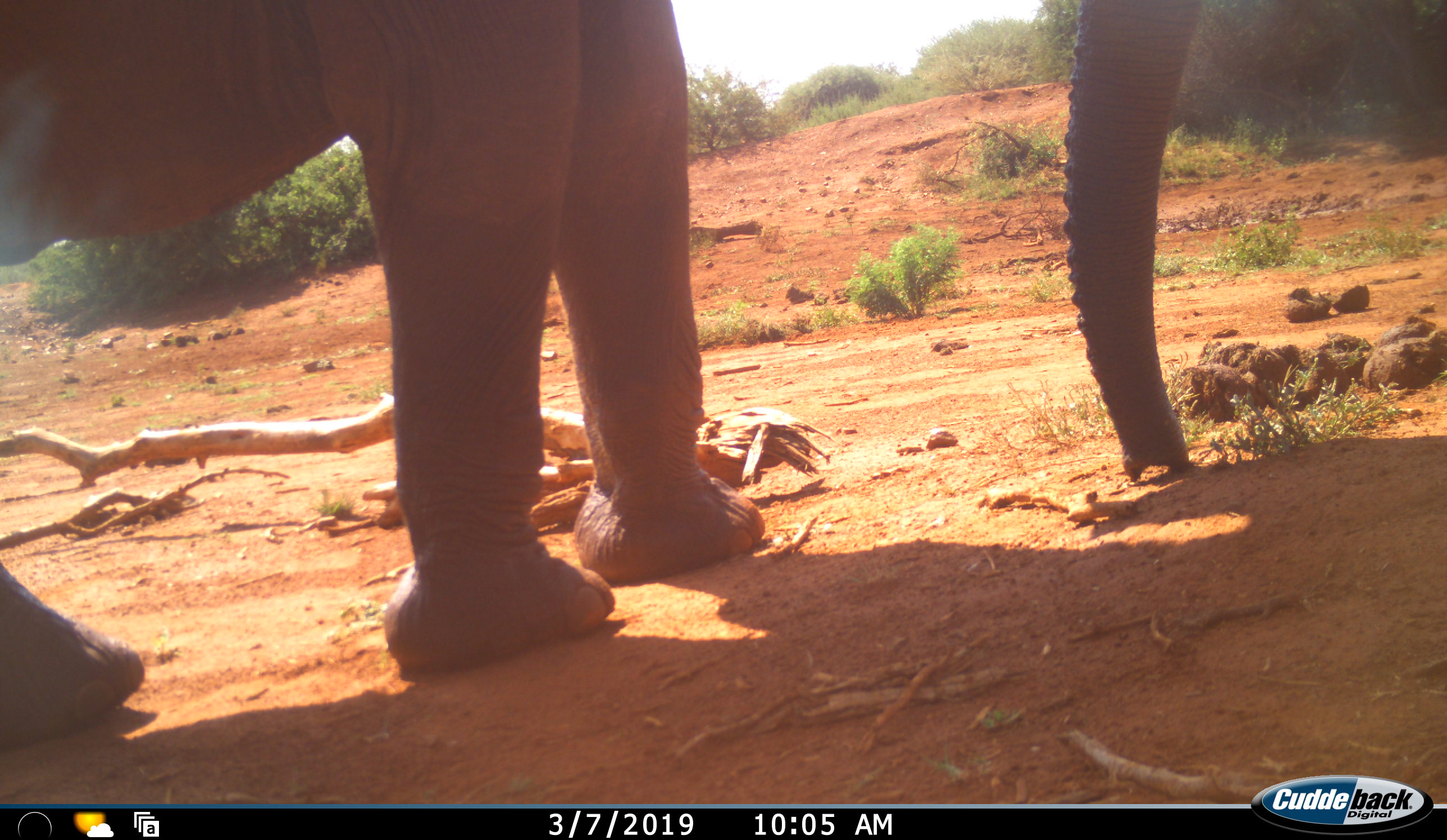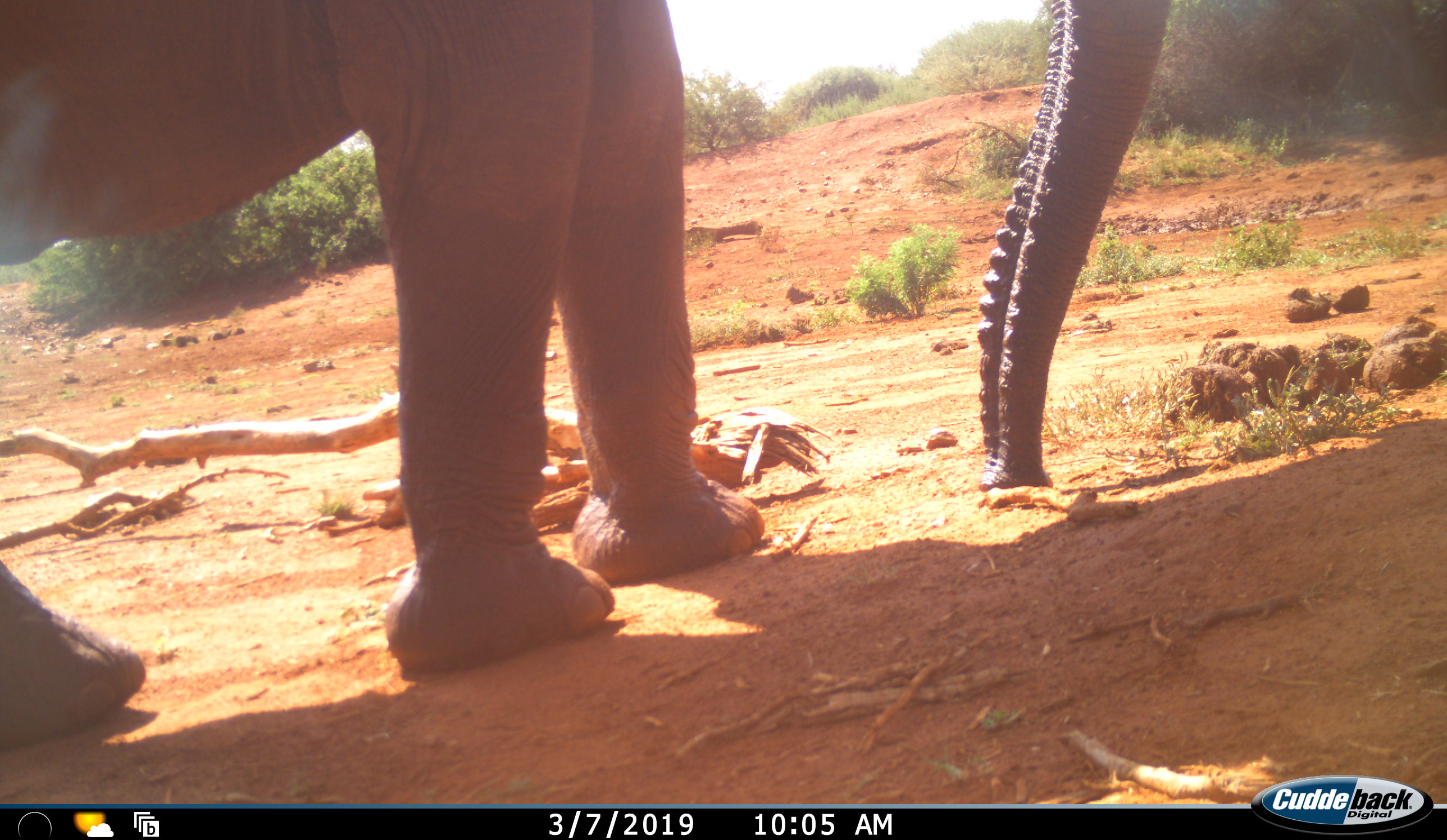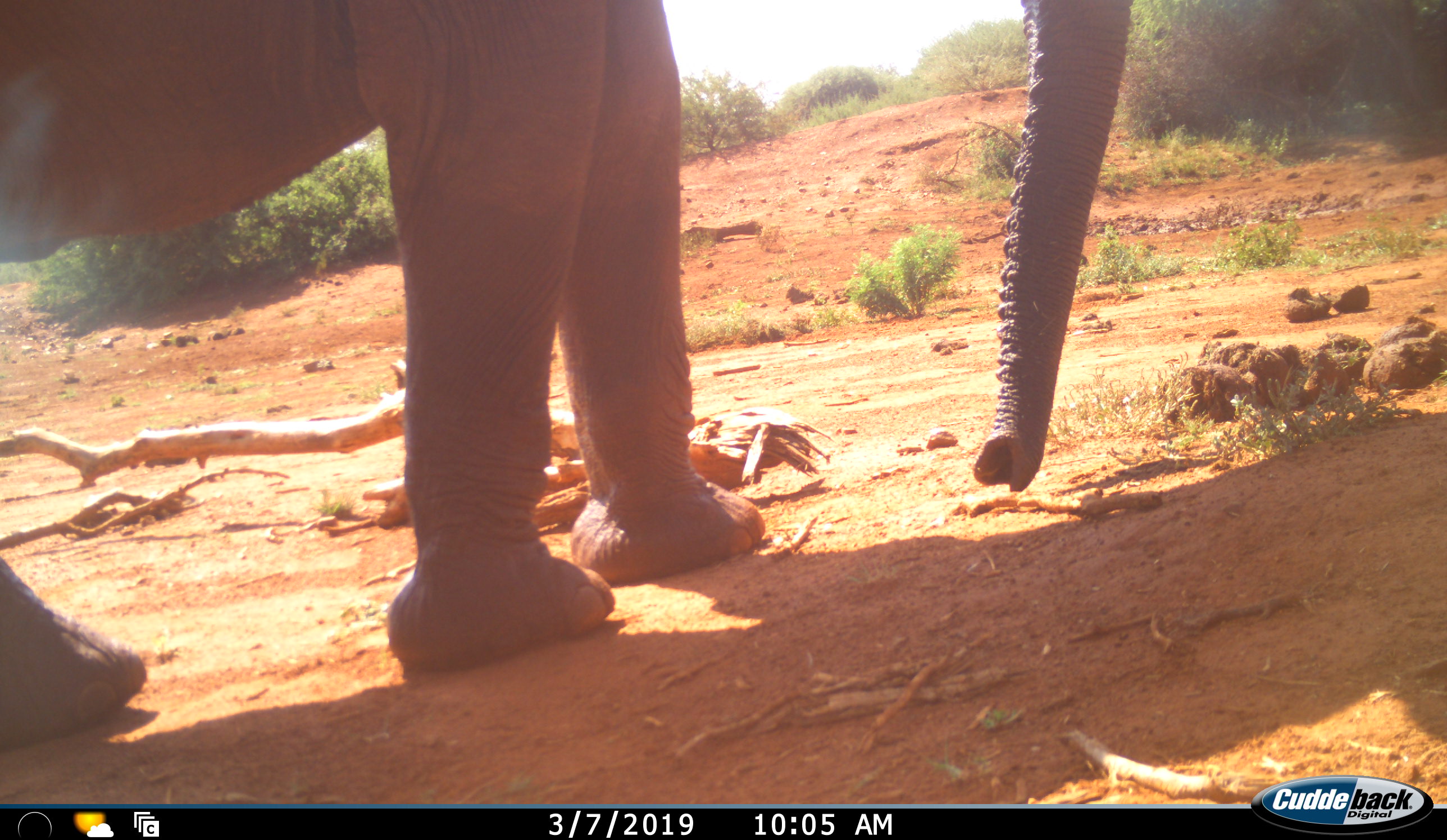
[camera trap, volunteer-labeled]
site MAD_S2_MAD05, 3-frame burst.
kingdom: Animalia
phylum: Chordata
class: Mammalia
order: Proboscidea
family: Elephantidae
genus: Loxodonta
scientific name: Loxodonta africana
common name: african bush elephant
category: elephant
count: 1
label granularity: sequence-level